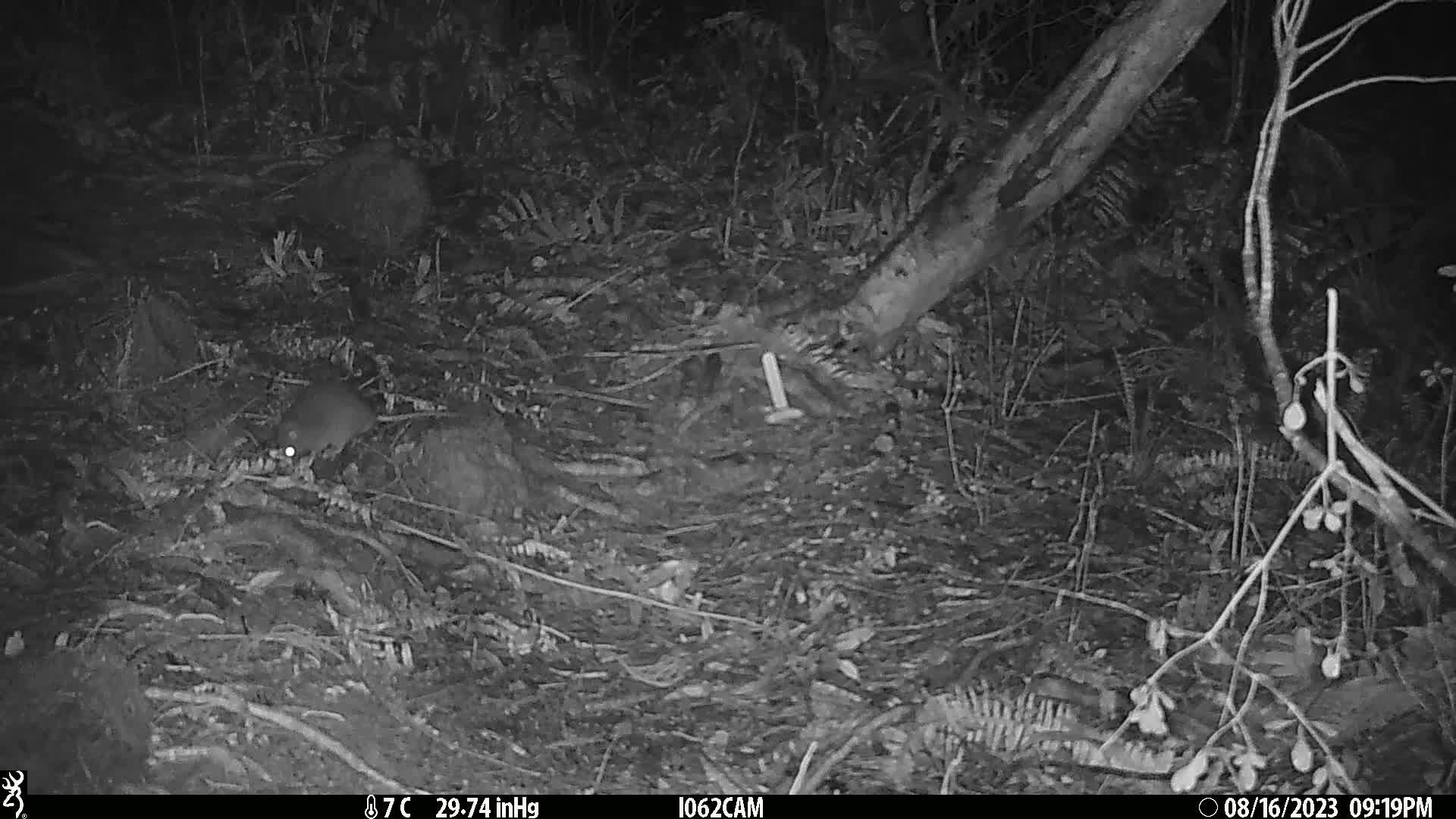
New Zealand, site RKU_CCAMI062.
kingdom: Animalia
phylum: Chordata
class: Mammalia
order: Rodentia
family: Muridae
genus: Rattus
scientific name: Rattus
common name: rat